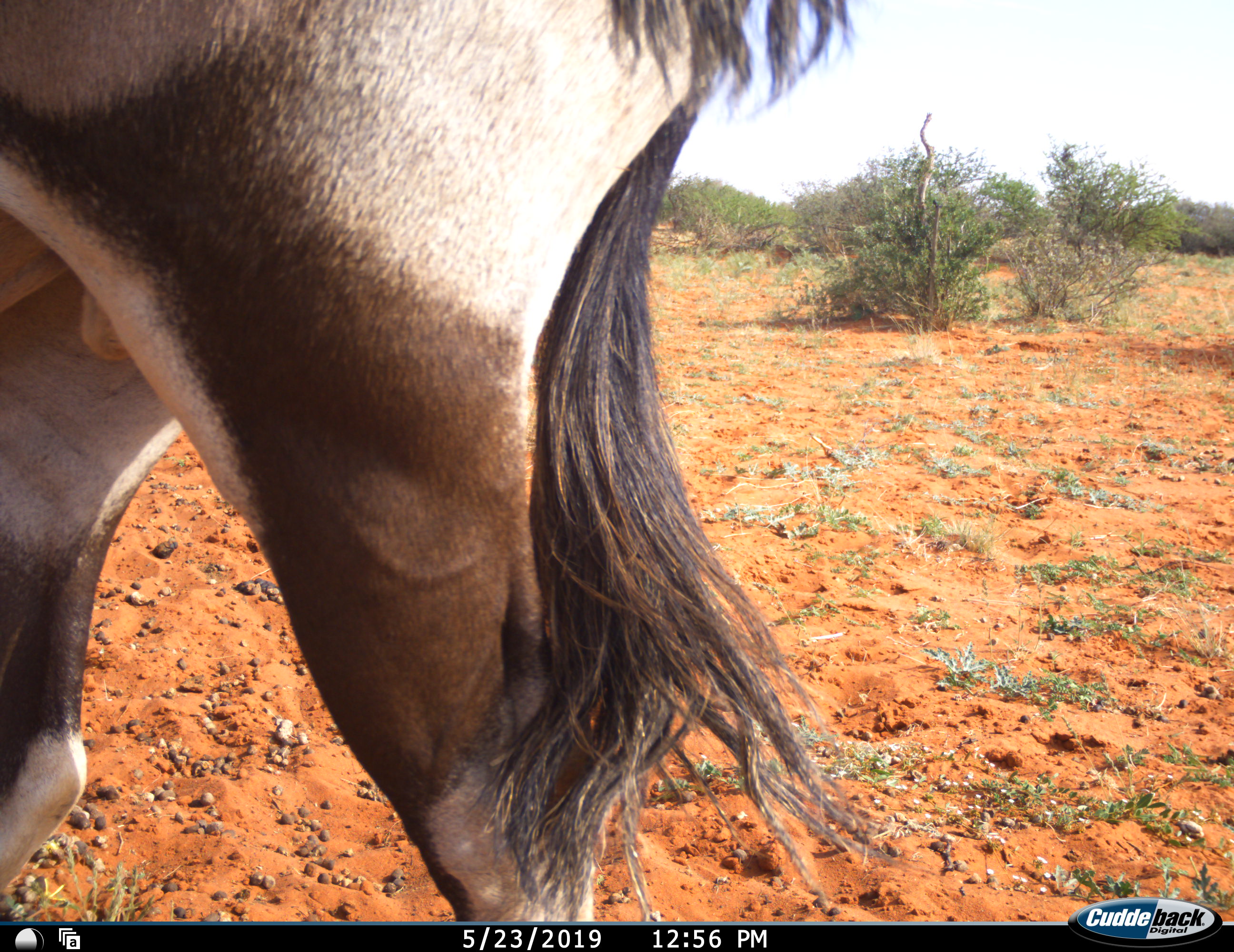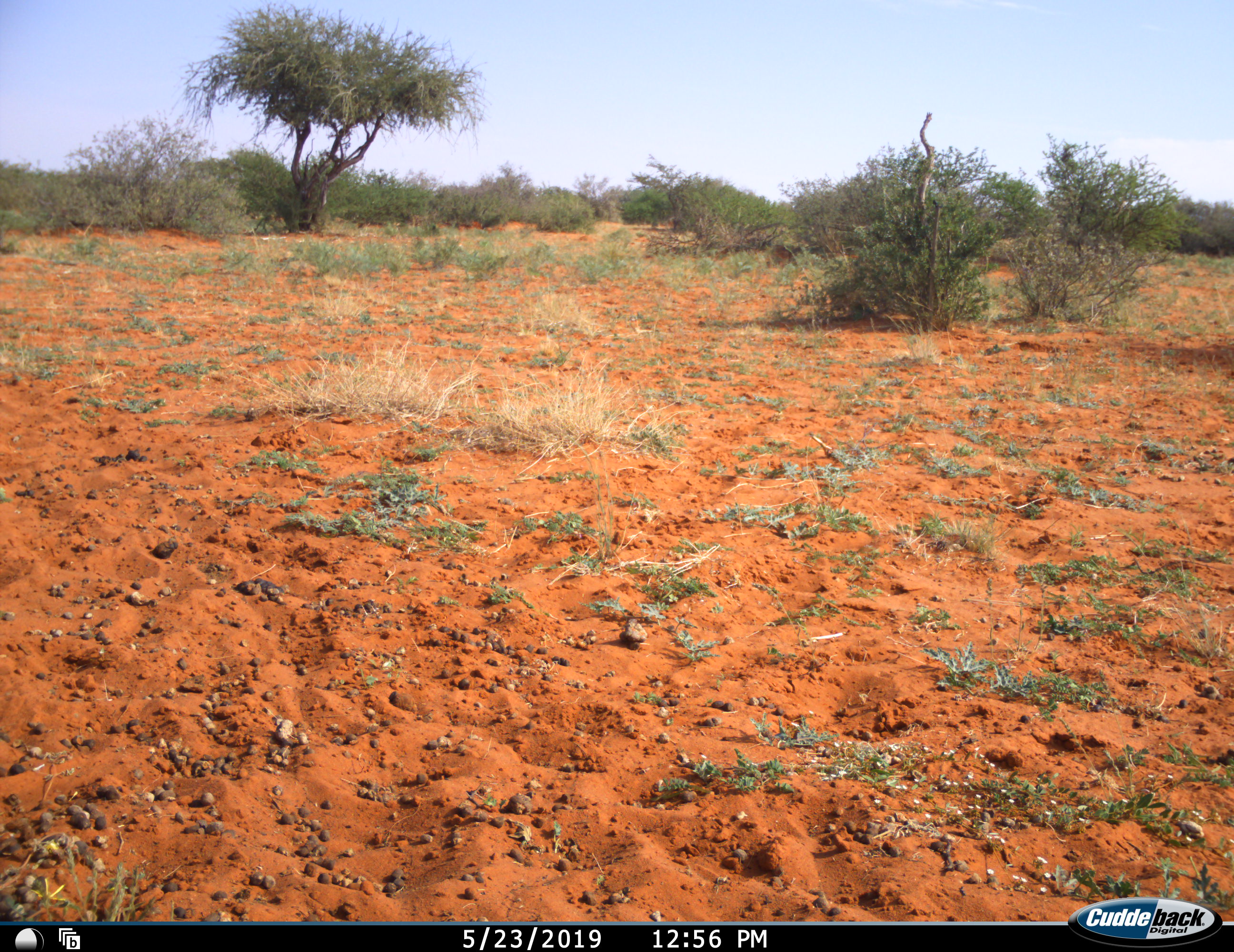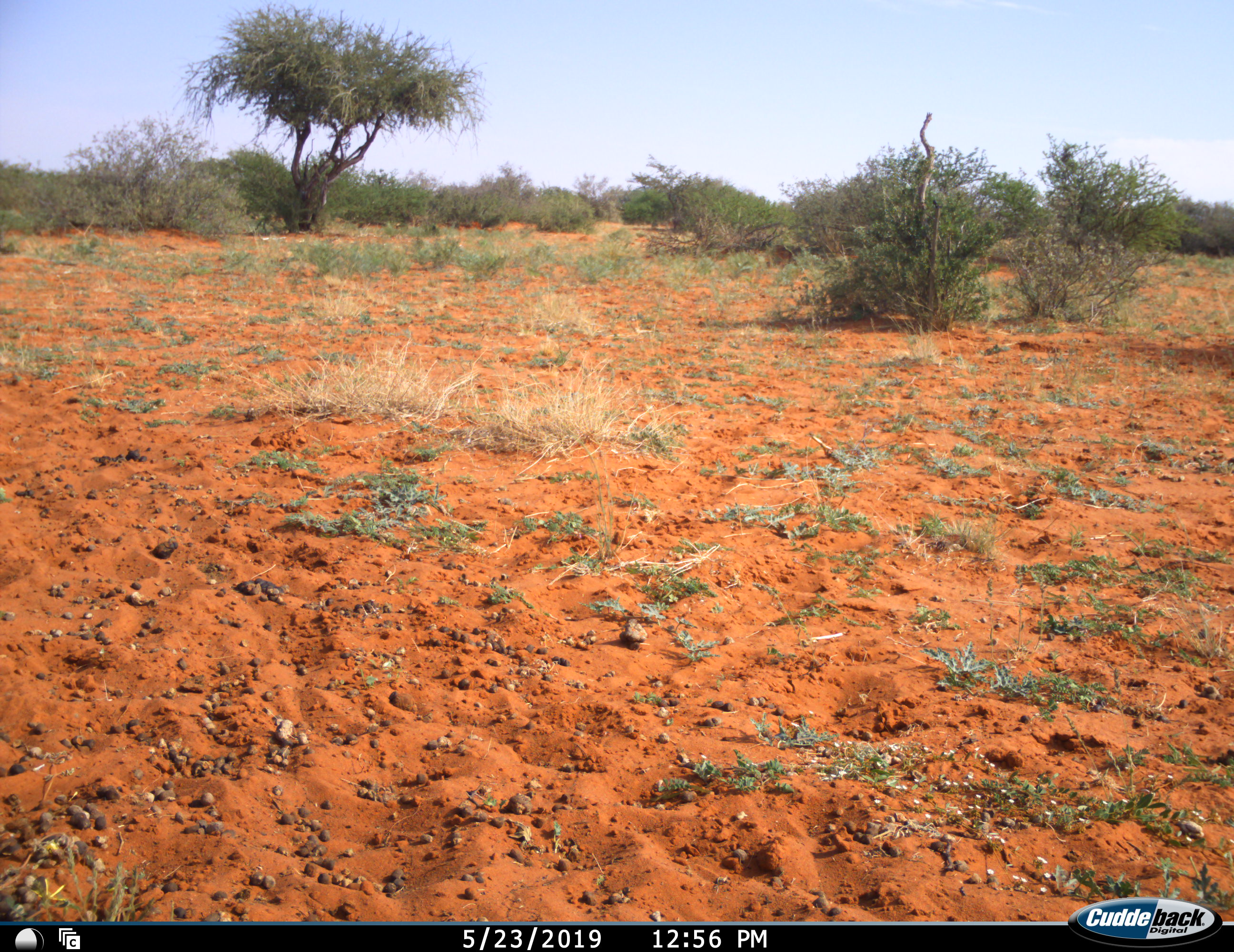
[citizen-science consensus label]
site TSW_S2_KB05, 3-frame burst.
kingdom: Animalia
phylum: Chordata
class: Mammalia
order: Artiodactyla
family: Bovidae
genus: Oryx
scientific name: Oryx gazella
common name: gemsbok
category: oryx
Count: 1.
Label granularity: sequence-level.